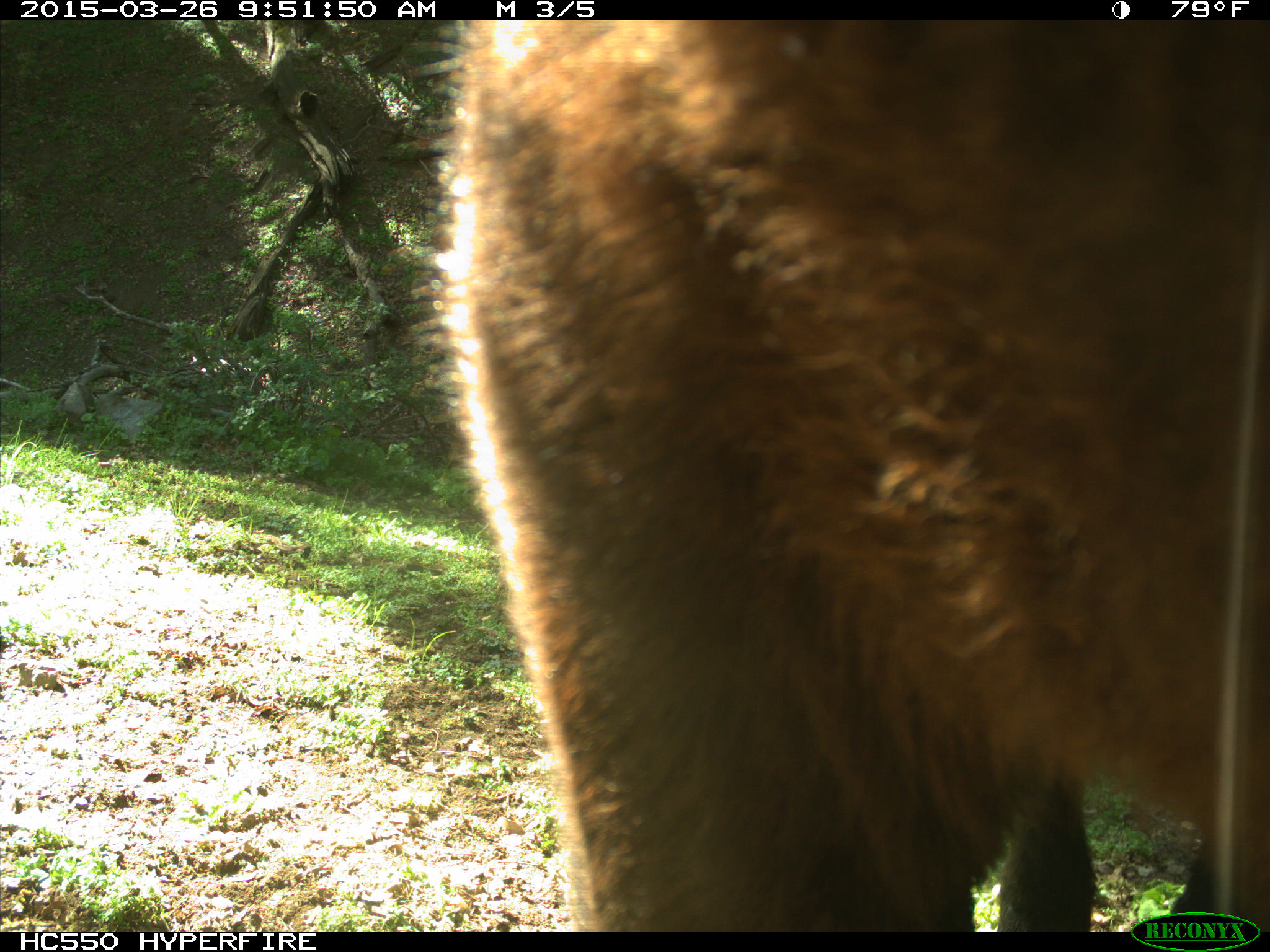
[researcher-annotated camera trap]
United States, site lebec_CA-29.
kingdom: Animalia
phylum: Chordata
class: Mammalia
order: Artiodactyla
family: Bovidae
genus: Bos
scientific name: Bos taurus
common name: domestic cow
Bos taurus (domestic cow).